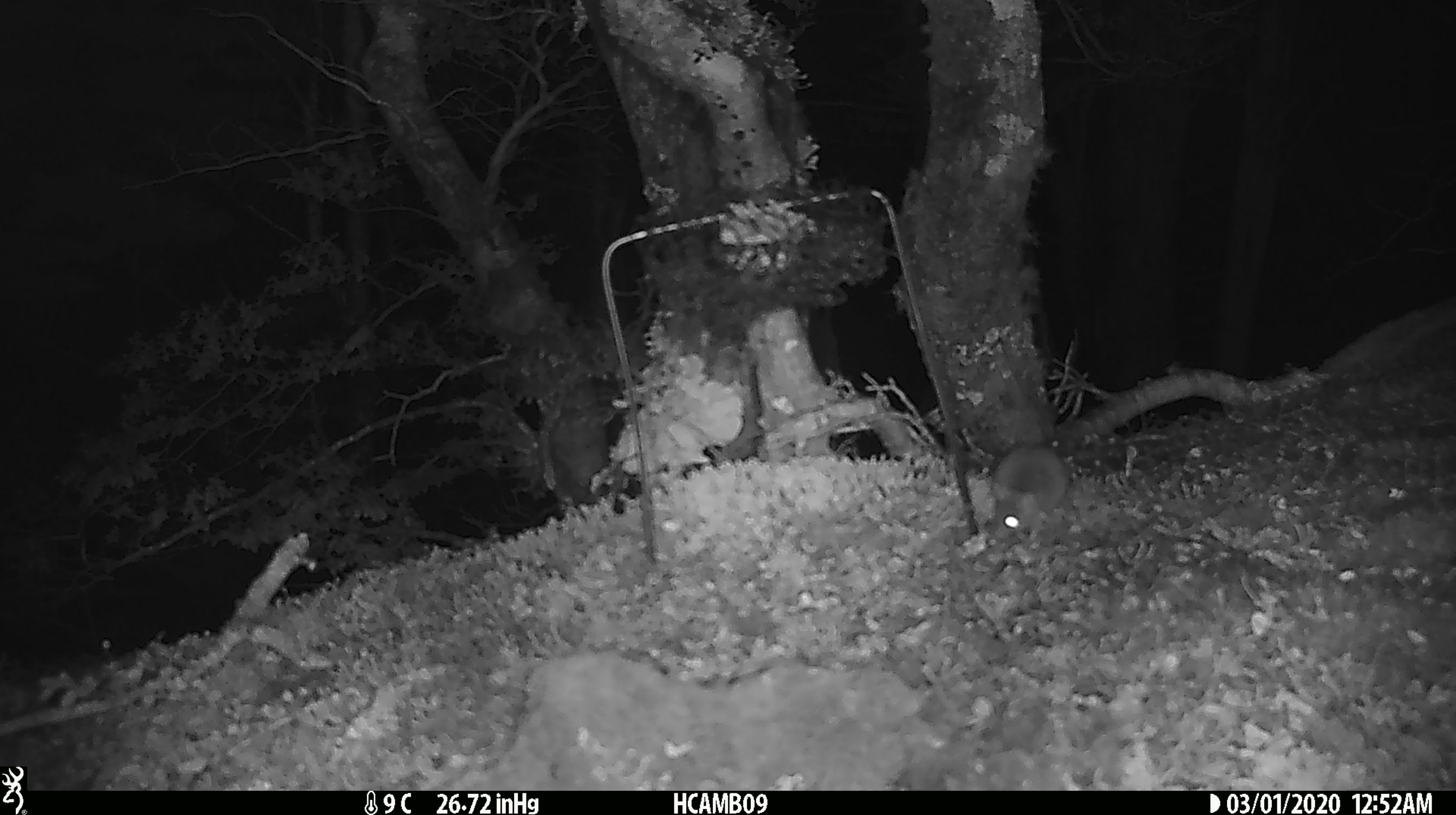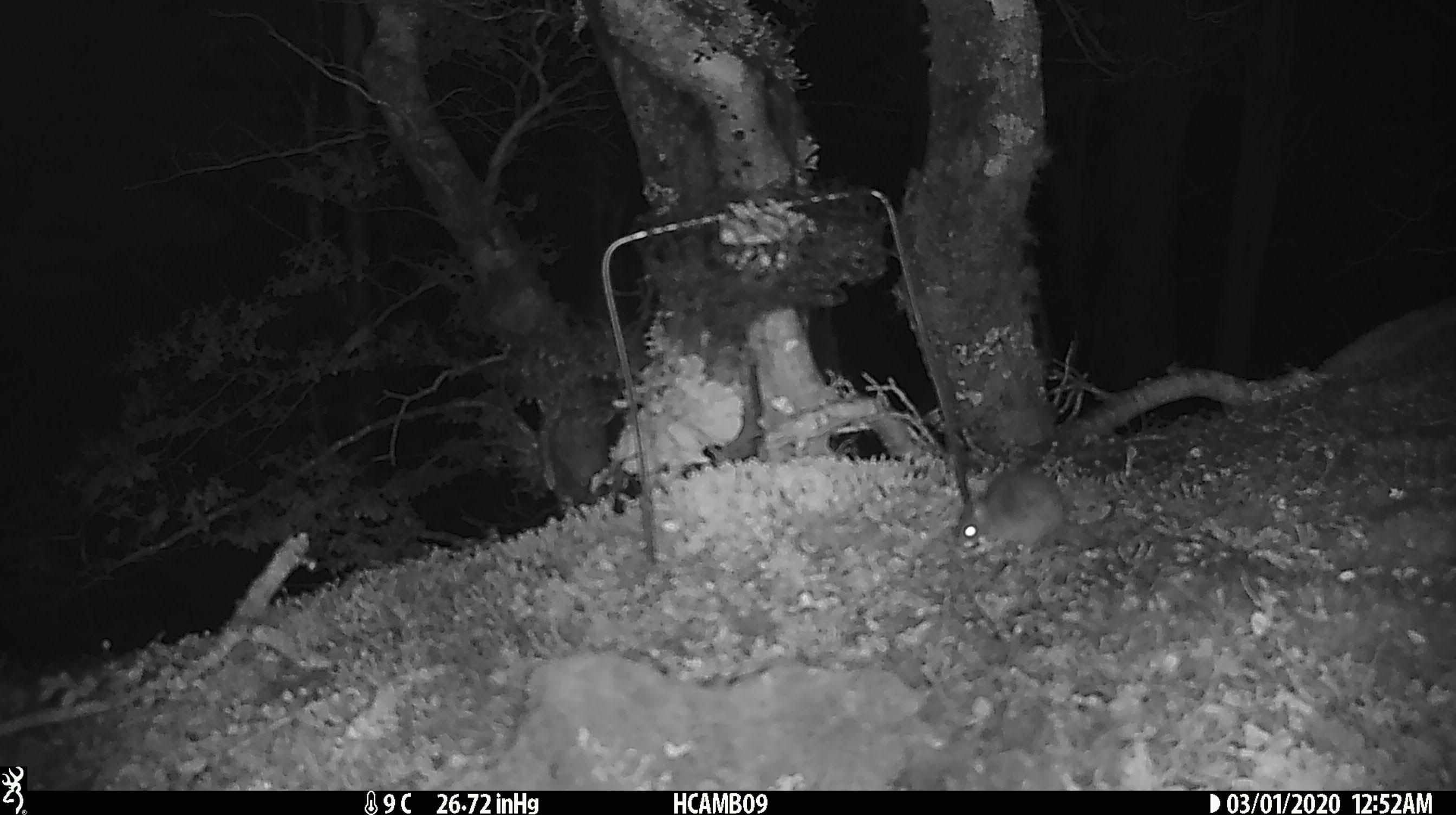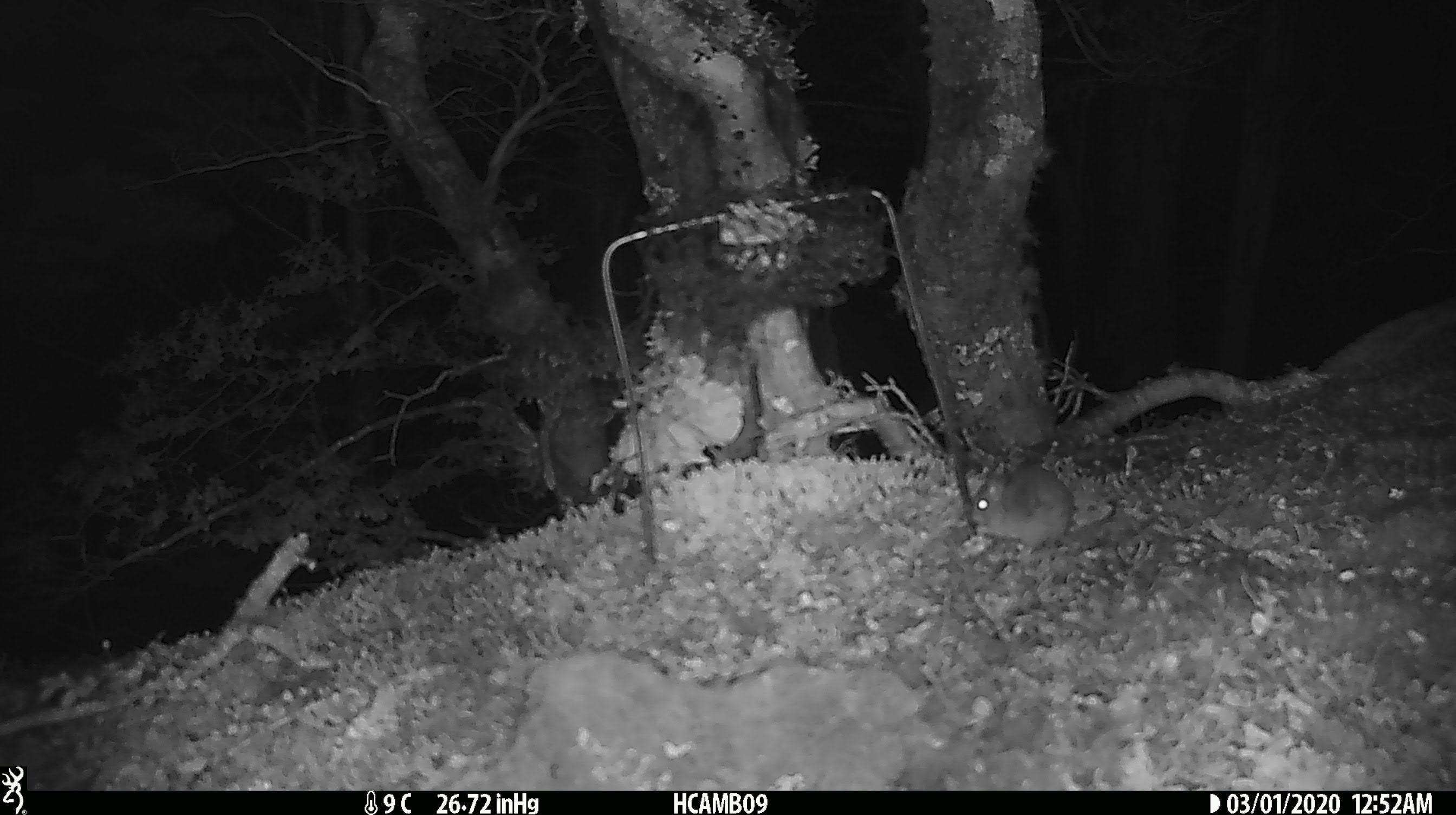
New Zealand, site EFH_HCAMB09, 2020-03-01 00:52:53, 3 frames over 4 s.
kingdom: Animalia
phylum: Chordata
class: Mammalia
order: Rodentia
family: Muridae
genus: Mus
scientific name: Mus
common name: mouse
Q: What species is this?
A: Mouse (Mus).